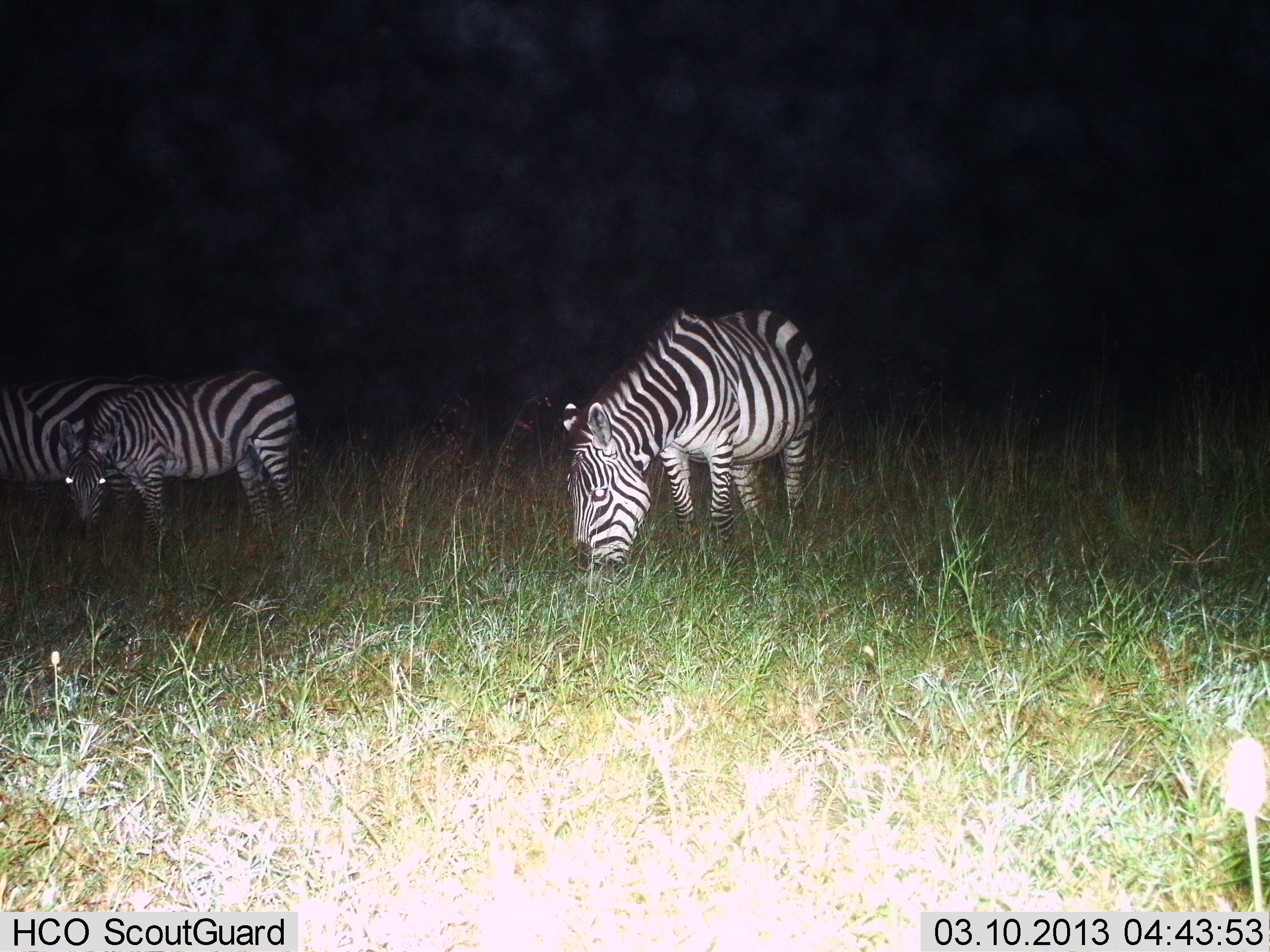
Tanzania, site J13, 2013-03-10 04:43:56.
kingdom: Animalia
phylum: Chordata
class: Mammalia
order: Perissodactyla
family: Equidae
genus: Equus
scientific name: Equus quagga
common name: plains zebra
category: zebra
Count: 3.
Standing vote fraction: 52%.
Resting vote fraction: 0%.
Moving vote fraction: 0%.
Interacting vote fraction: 0%.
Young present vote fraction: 0%.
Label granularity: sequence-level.